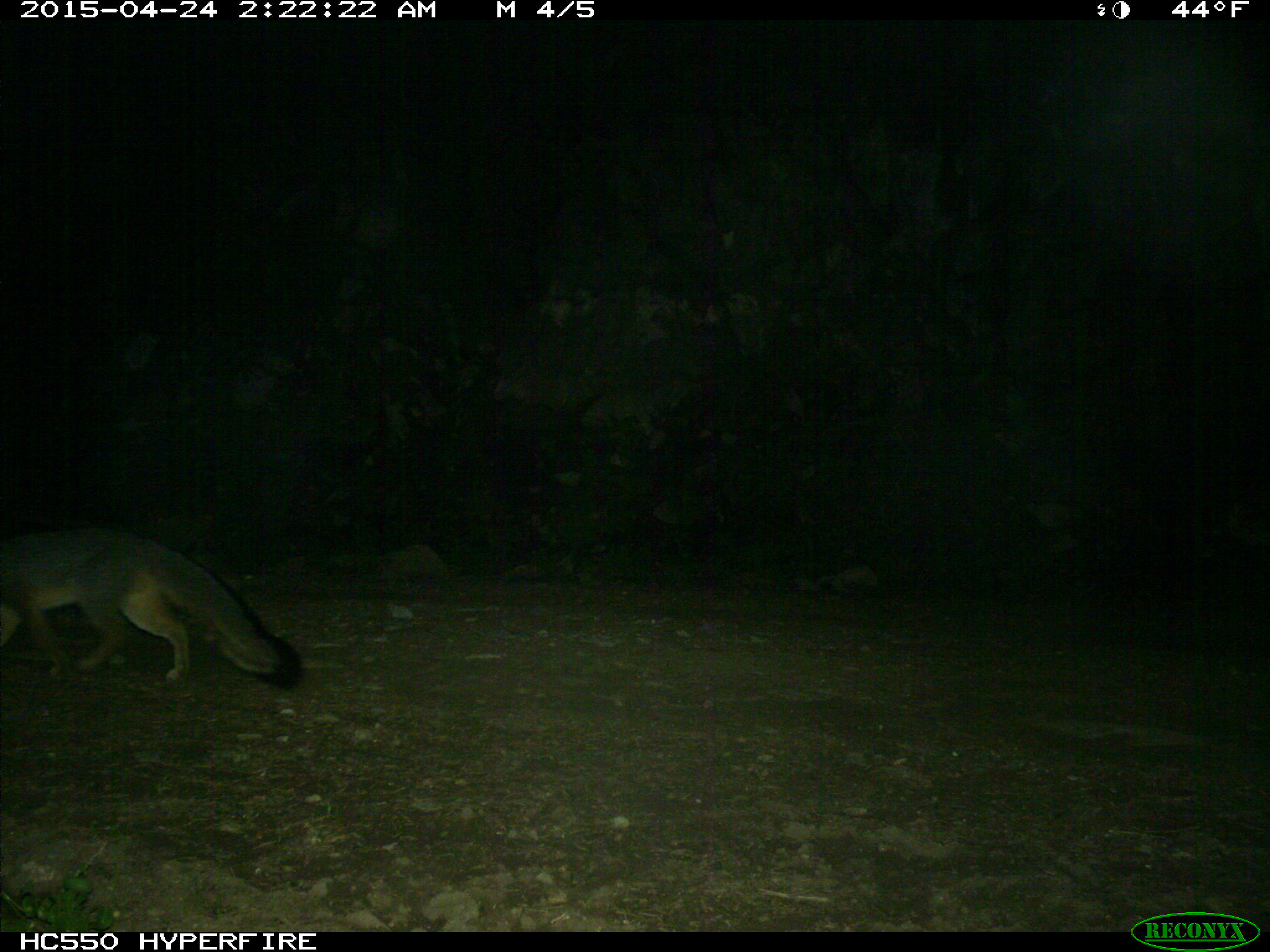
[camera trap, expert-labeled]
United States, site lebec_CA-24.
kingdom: Animalia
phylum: Chordata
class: Mammalia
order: Carnivora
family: Canidae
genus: Urocyon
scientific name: Urocyon cinereoargenteus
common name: gray fox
Urocyon cinereoargenteus (gray fox).